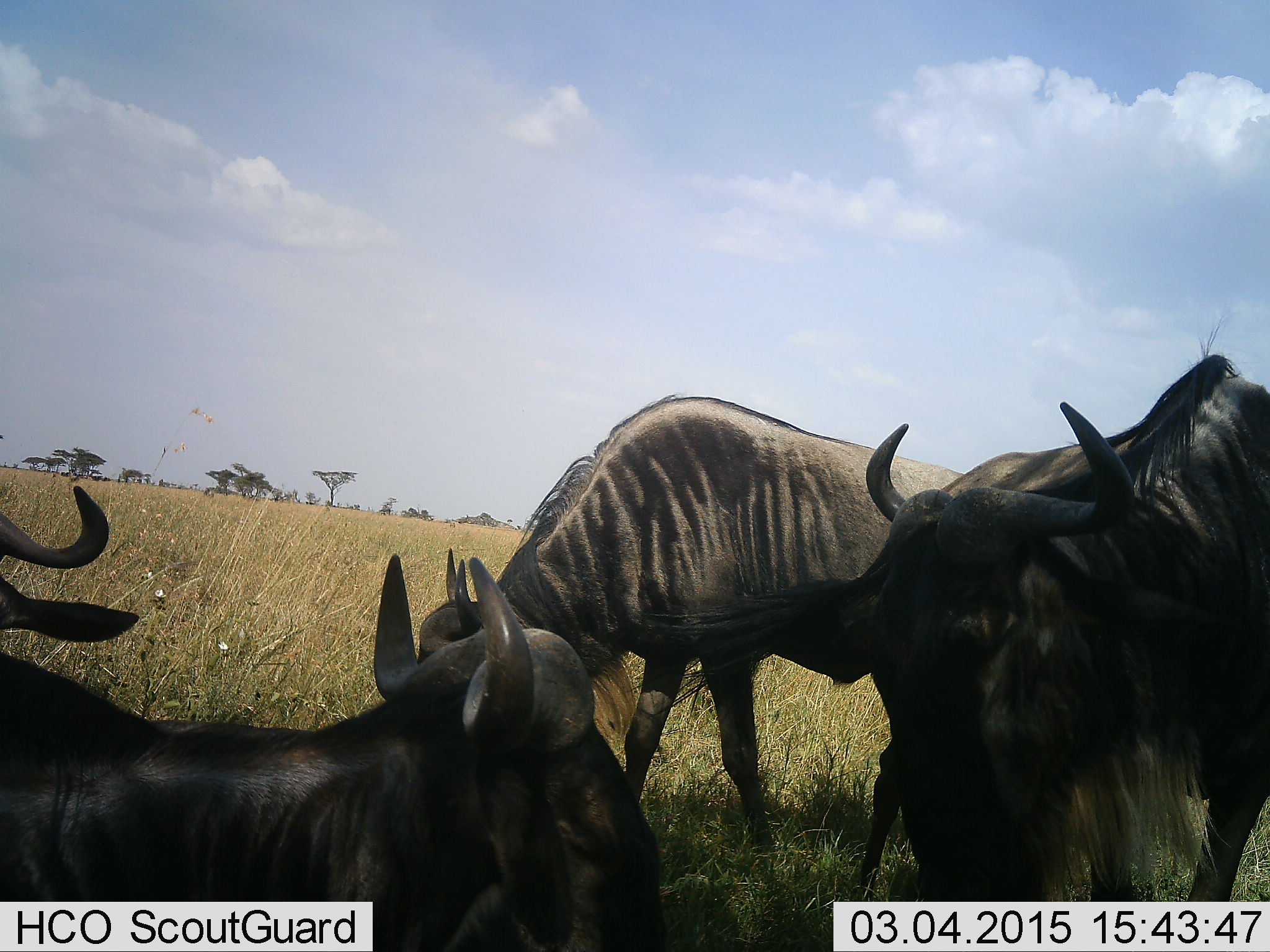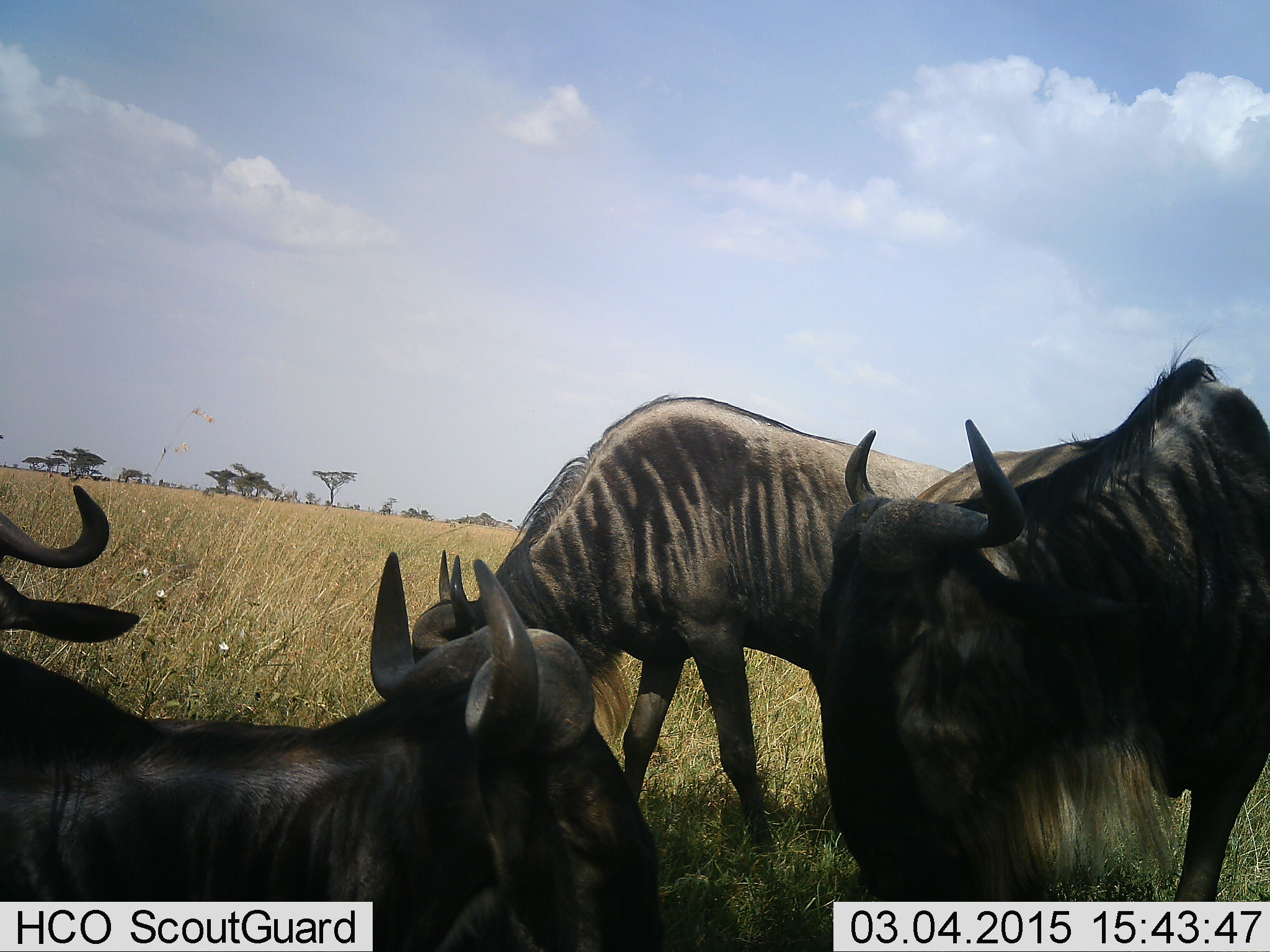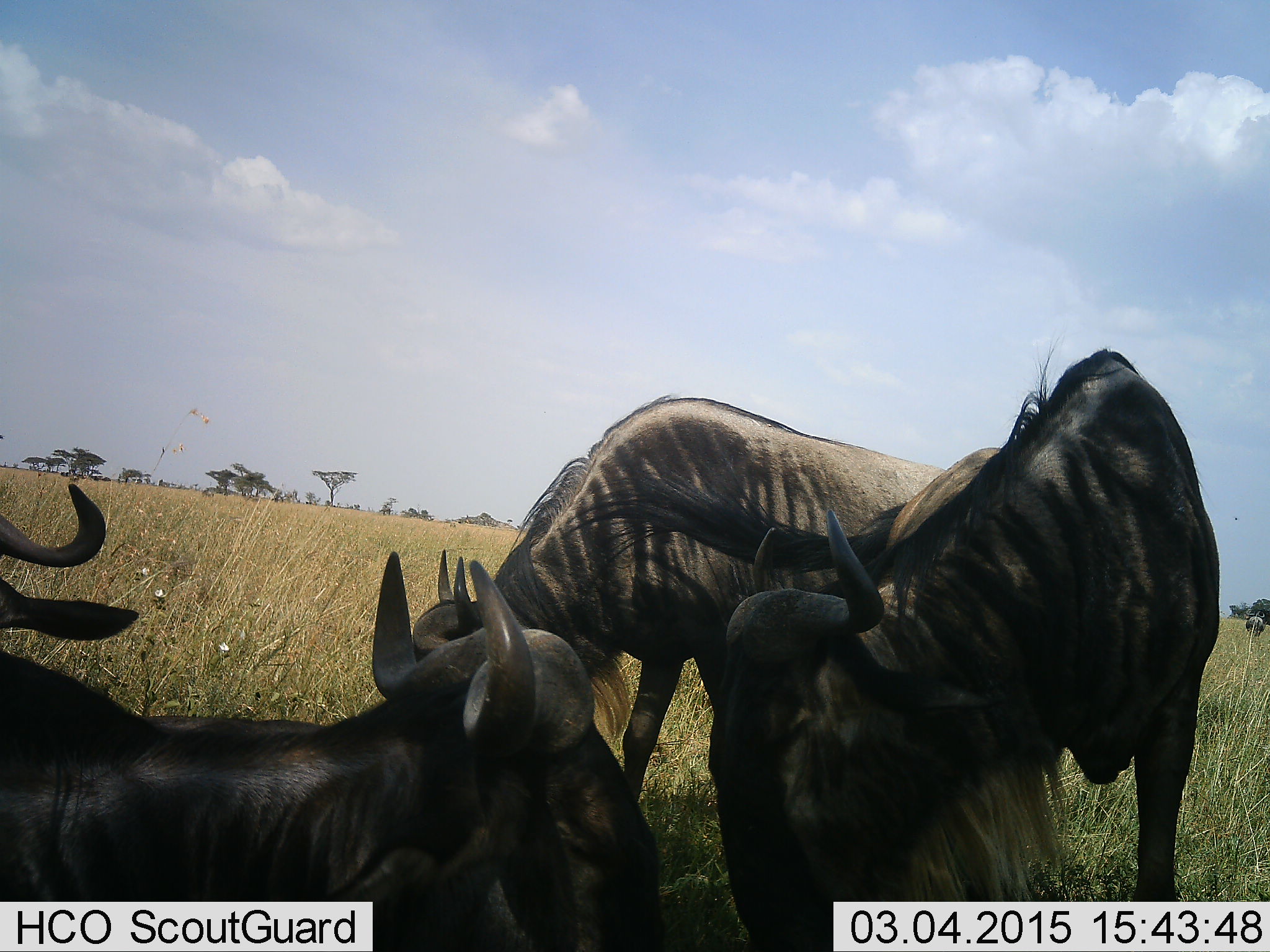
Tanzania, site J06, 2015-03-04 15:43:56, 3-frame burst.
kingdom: Animalia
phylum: Chordata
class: Mammalia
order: Artiodactyla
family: Bovidae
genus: Connochaetes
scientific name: Connochaetes taurinus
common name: blue wildebeest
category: wildebeest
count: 4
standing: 80%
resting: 90%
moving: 20%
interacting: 0%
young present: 0%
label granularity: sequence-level